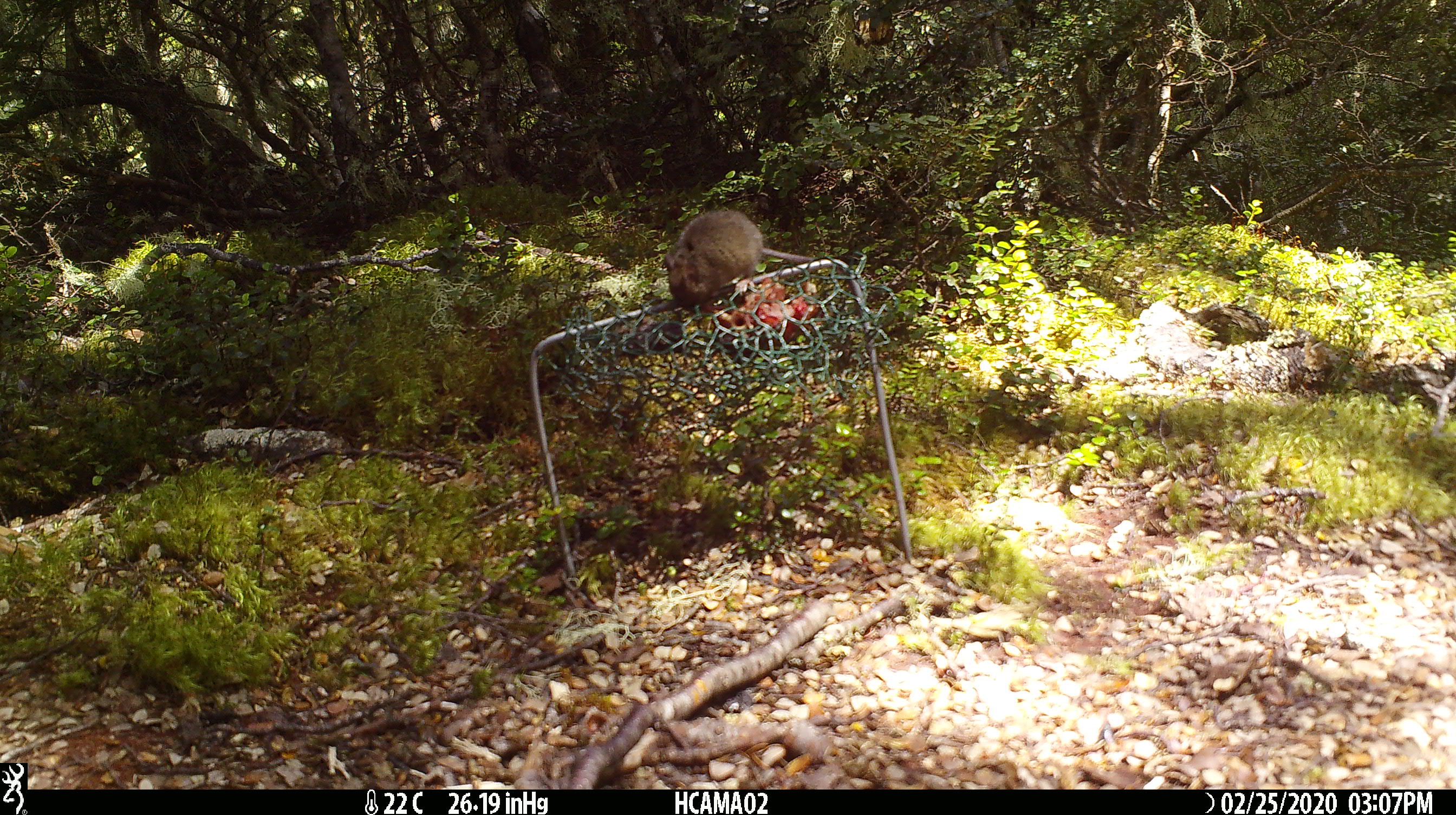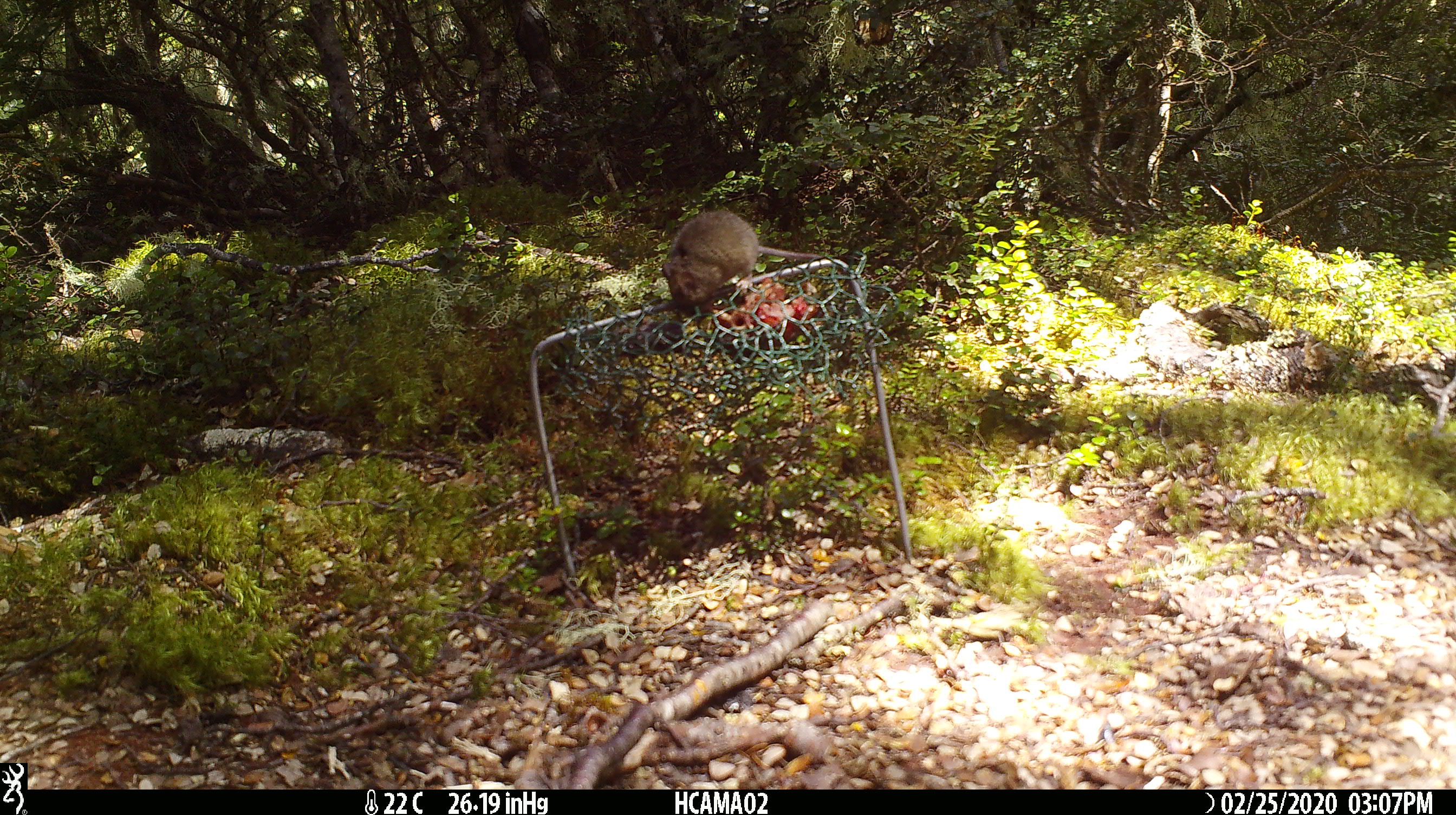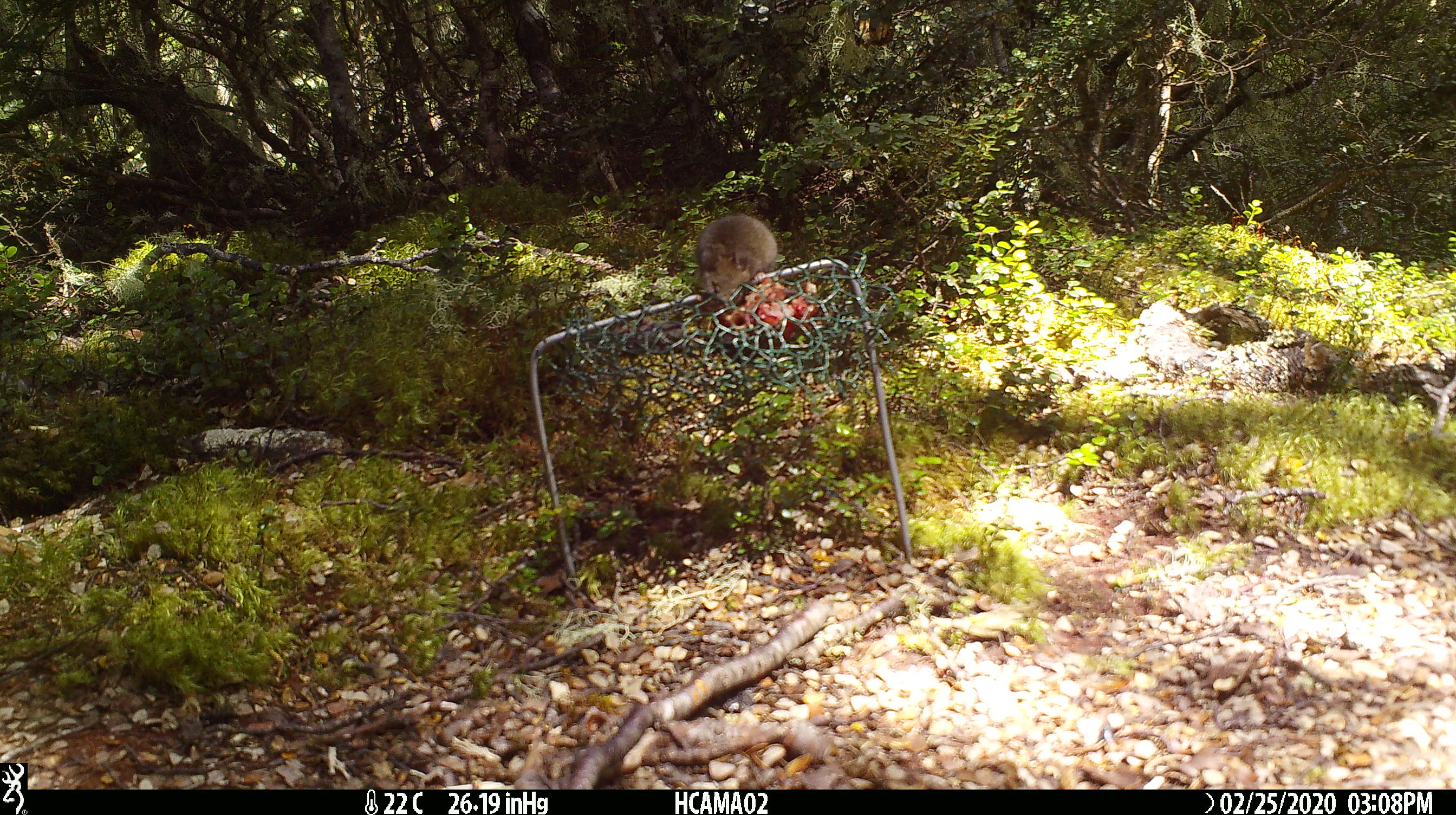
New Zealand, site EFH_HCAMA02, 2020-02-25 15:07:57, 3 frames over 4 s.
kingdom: Animalia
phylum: Chordata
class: Mammalia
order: Rodentia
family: Muridae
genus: Mus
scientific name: Mus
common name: mouse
Mouse (Mus).